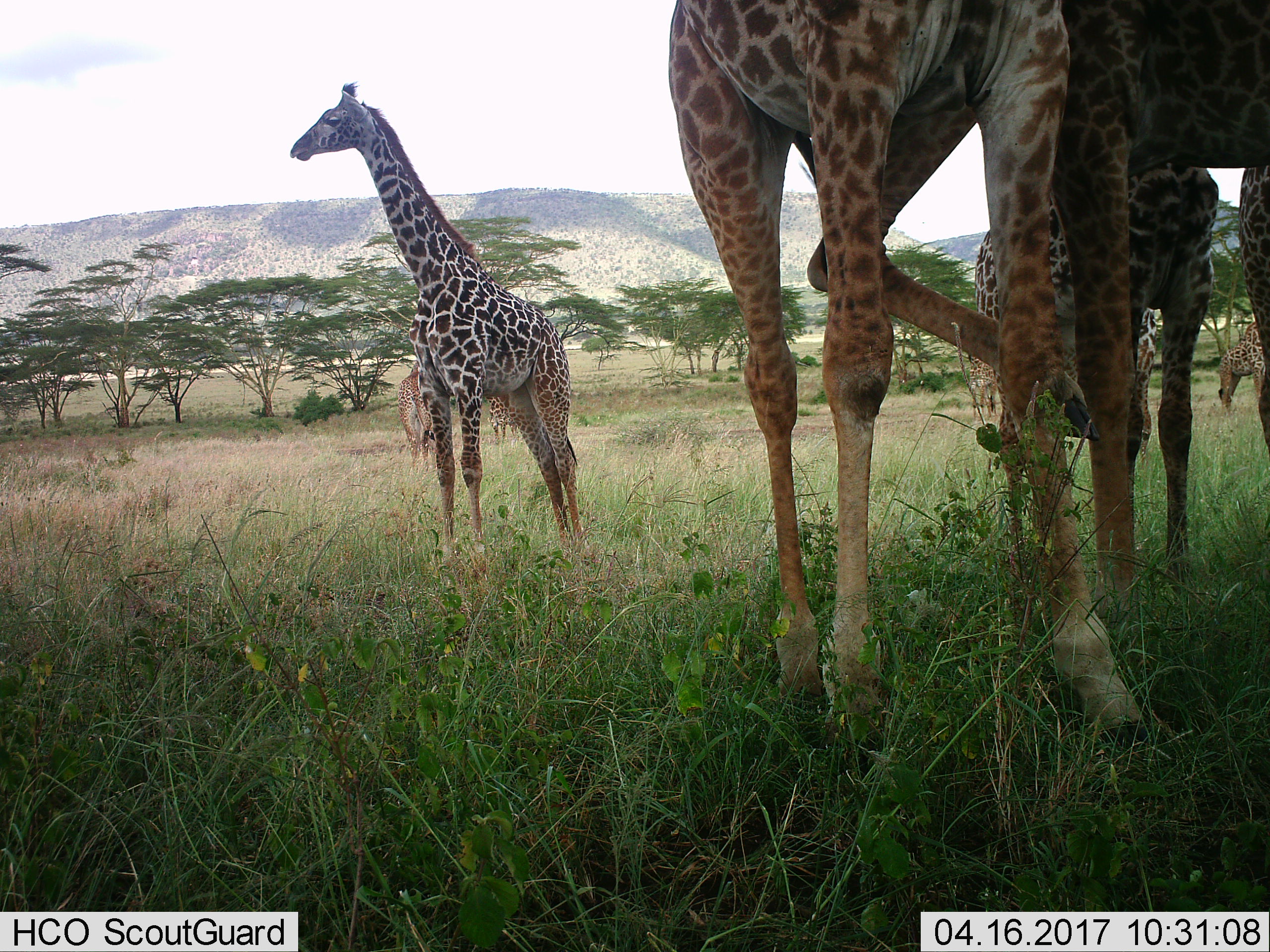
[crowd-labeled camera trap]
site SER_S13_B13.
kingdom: Animalia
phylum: Chordata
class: Mammalia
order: Artiodactyla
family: Giraffidae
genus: Giraffa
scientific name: Giraffa camelopardalis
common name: giraffe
Giraffe (Giraffa camelopardalis), count 9. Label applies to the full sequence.